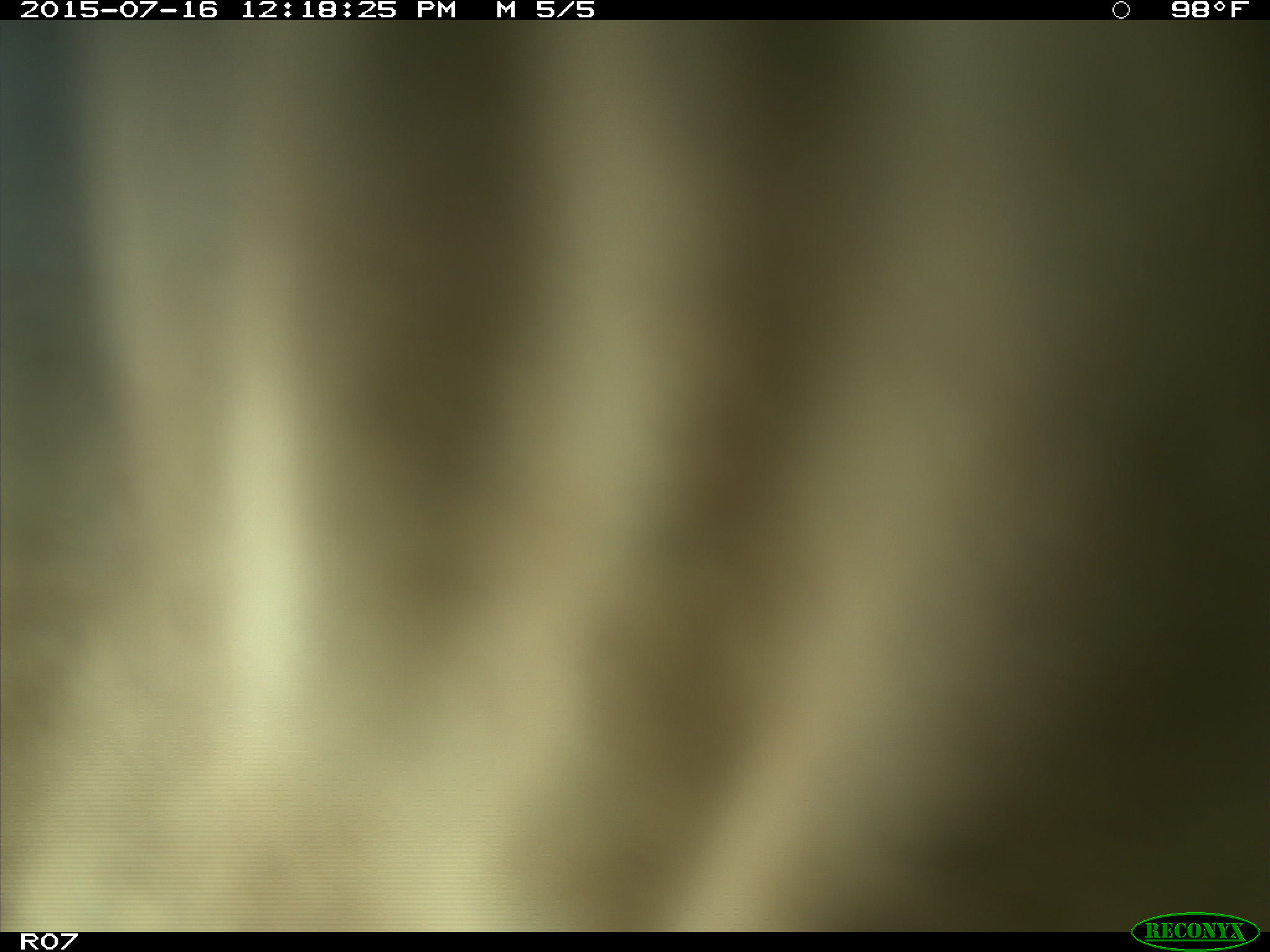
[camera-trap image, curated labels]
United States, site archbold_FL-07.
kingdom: Animalia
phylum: Chordata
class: Mammalia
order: Artiodactyla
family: Bovidae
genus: Bos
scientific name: Bos taurus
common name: domestic cow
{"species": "Bos taurus (domestic cow)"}